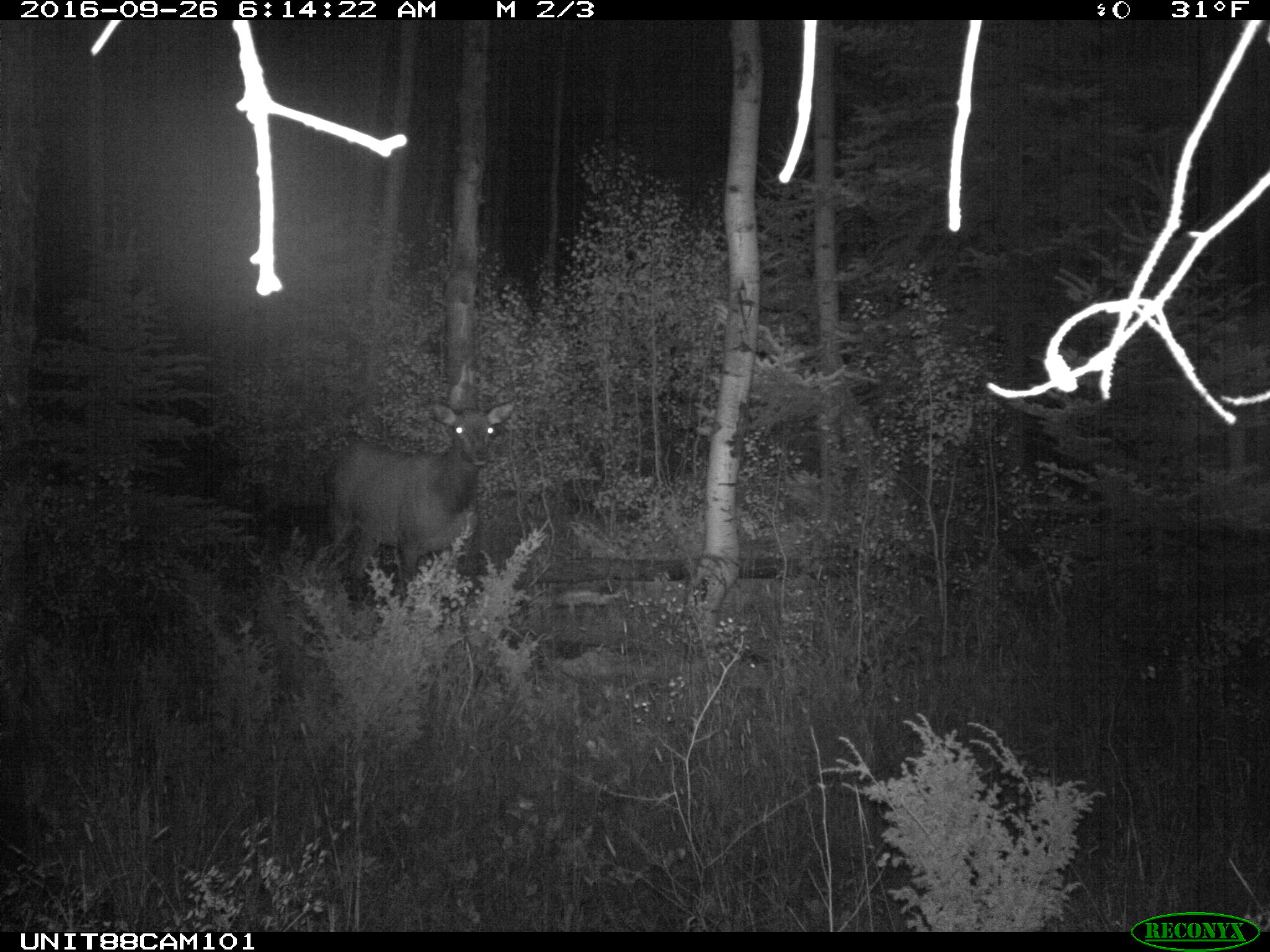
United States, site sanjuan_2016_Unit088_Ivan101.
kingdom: Animalia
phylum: Chordata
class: Mammalia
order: Artiodactyla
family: Cervidae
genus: Cervus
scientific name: Cervus elaphus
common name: red deer